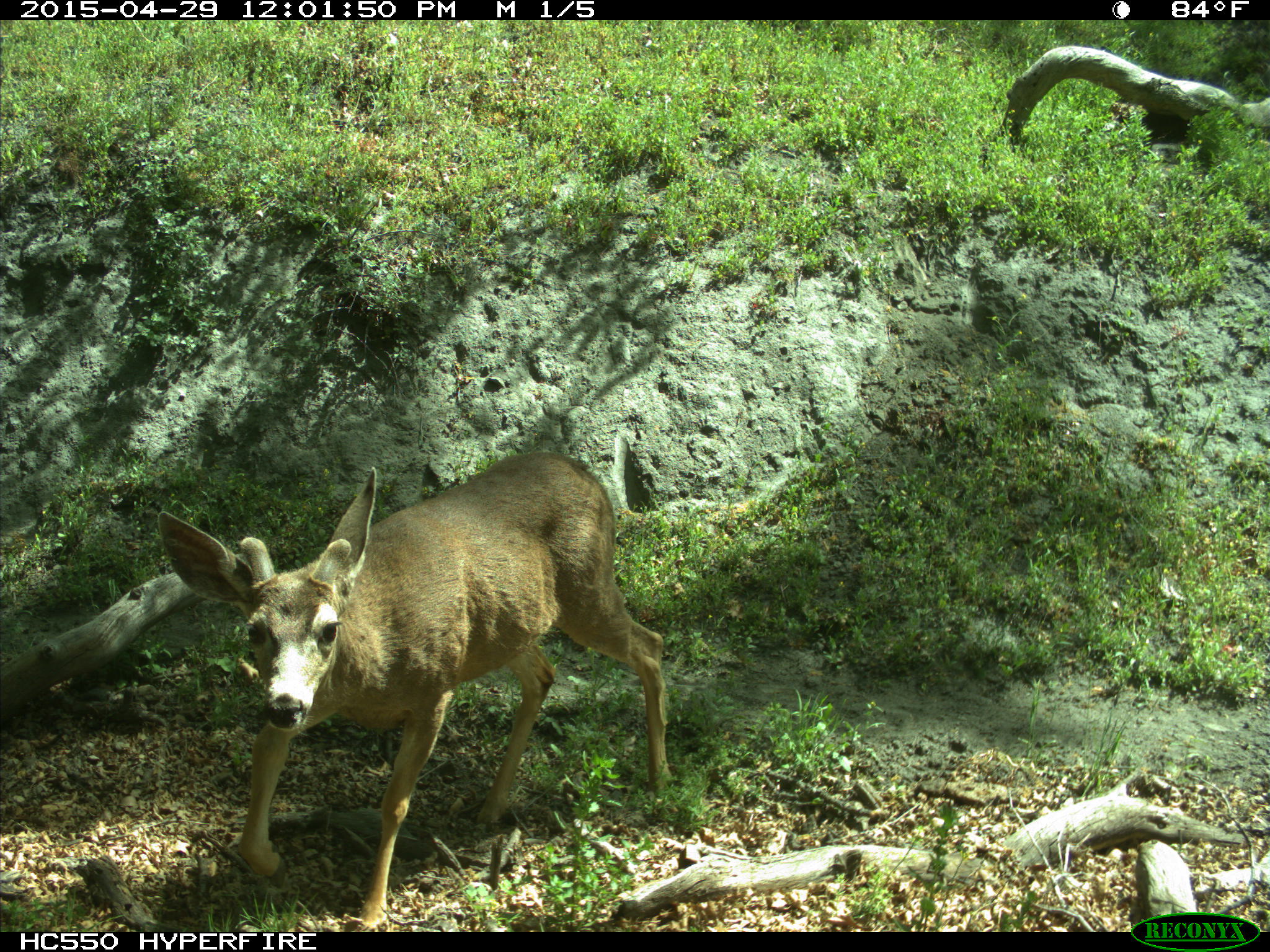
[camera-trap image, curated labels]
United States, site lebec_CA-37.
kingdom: Animalia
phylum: Chordata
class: Mammalia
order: Artiodactyla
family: Cervidae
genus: Odocoileus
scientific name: Odocoileus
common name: deer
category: unidentified deer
Unidentified deer (deer) (Odocoileus).